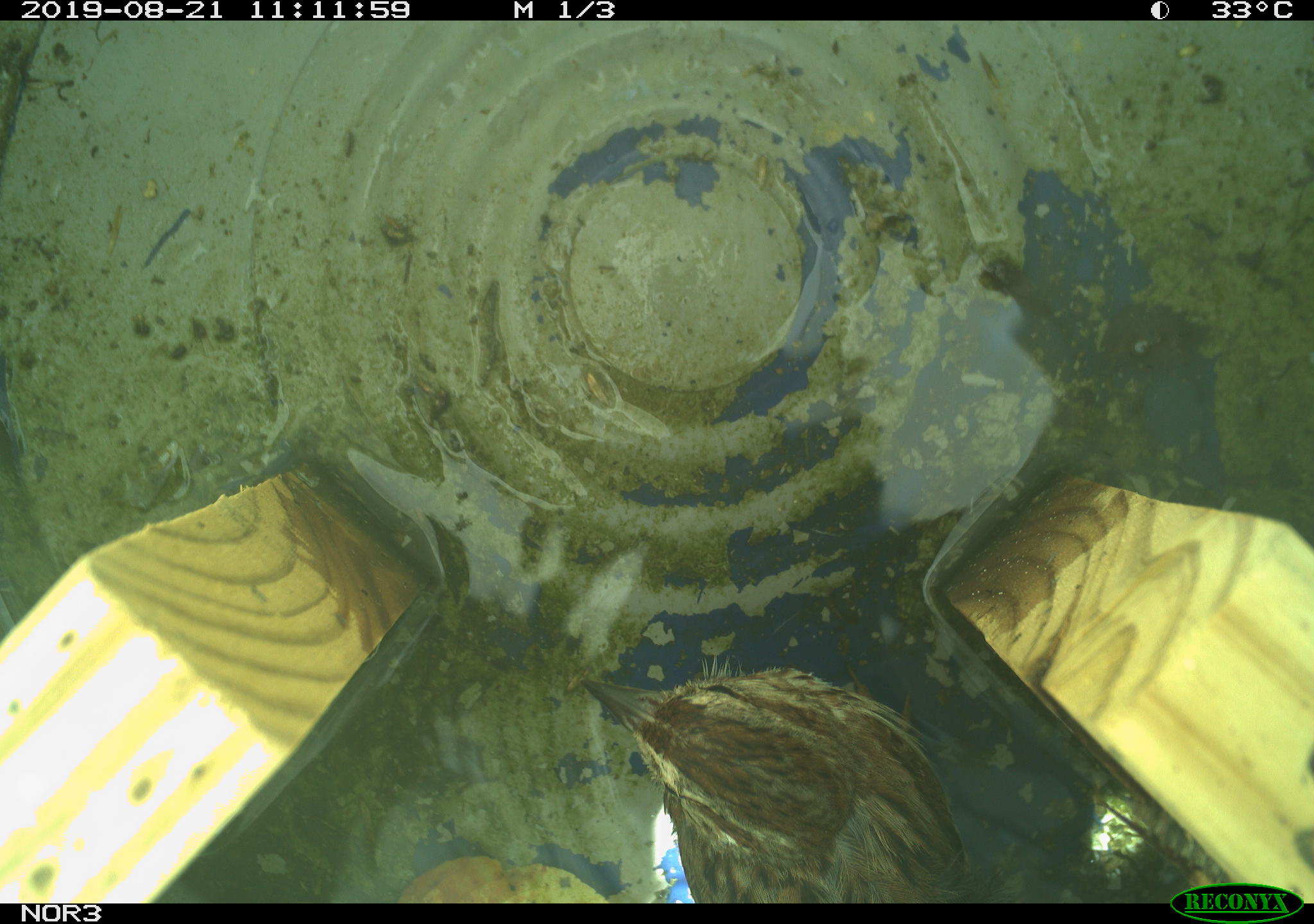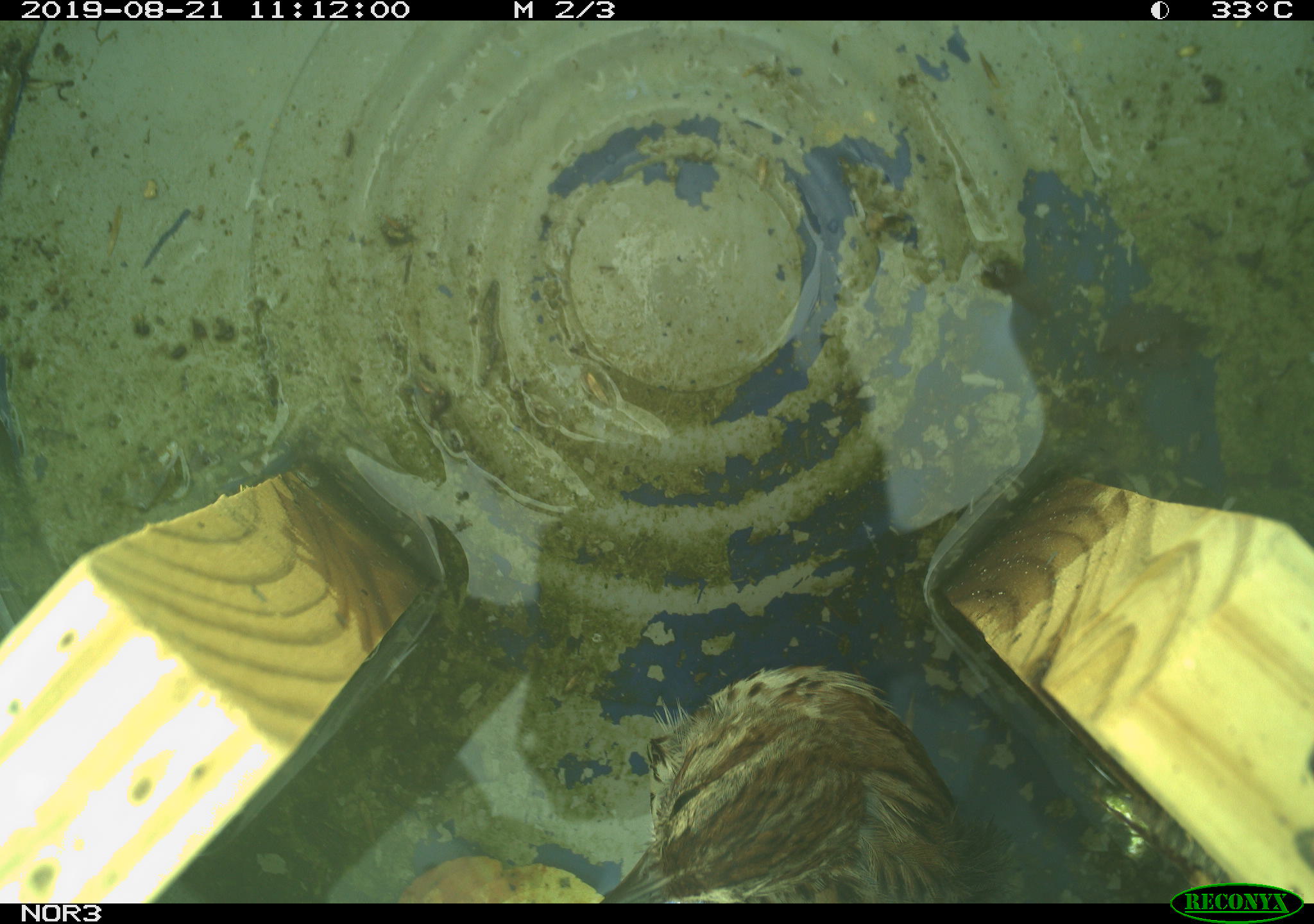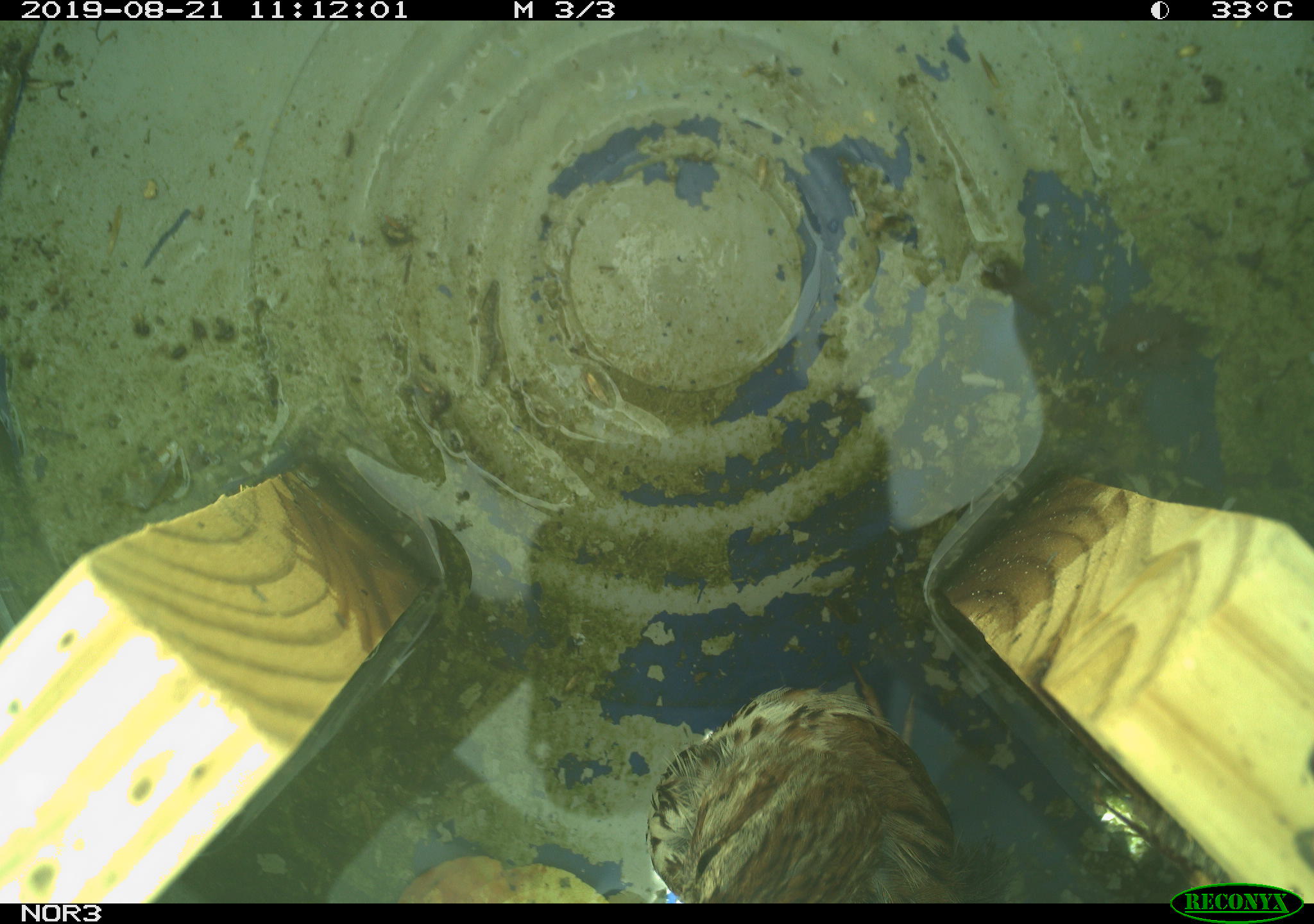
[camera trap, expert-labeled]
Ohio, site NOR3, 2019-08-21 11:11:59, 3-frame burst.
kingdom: Animalia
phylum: Chordata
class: Aves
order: Passeriformes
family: Passerellidae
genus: Melospiza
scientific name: Melospiza melodia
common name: song sparrow